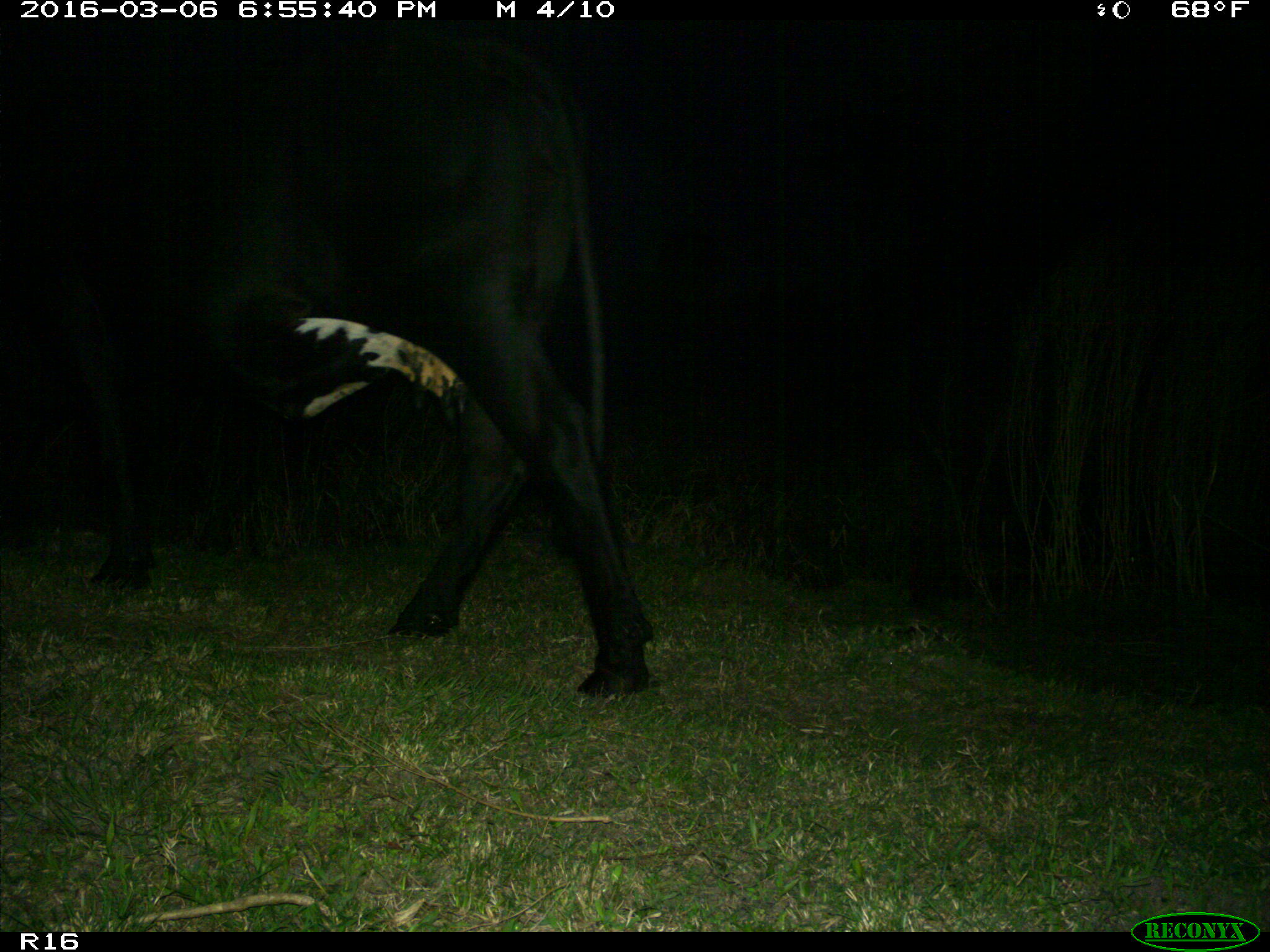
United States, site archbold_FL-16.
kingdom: Animalia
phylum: Chordata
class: Mammalia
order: Artiodactyla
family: Bovidae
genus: Bos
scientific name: Bos taurus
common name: domestic cow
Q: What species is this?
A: Bos taurus (domestic cow).